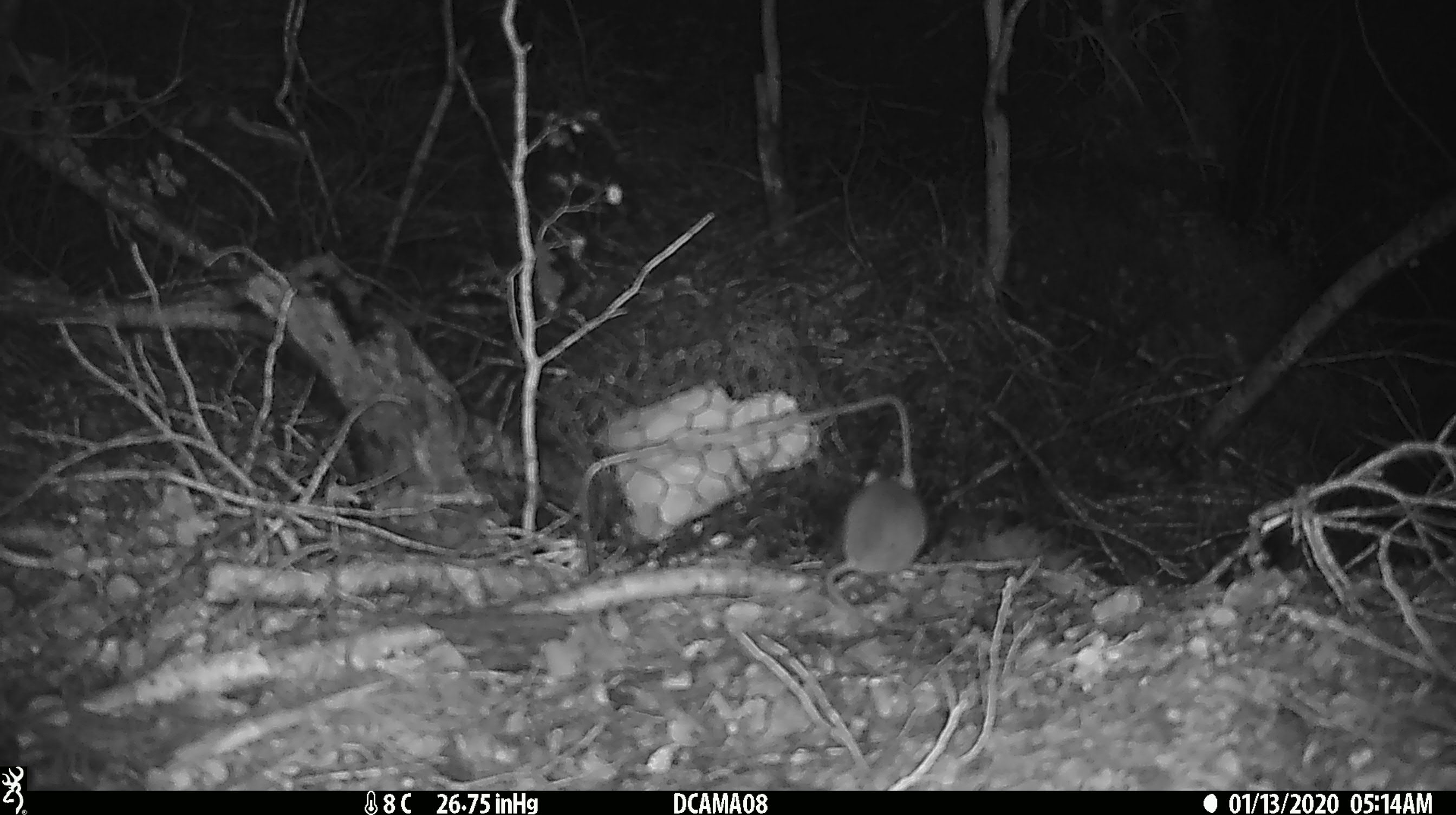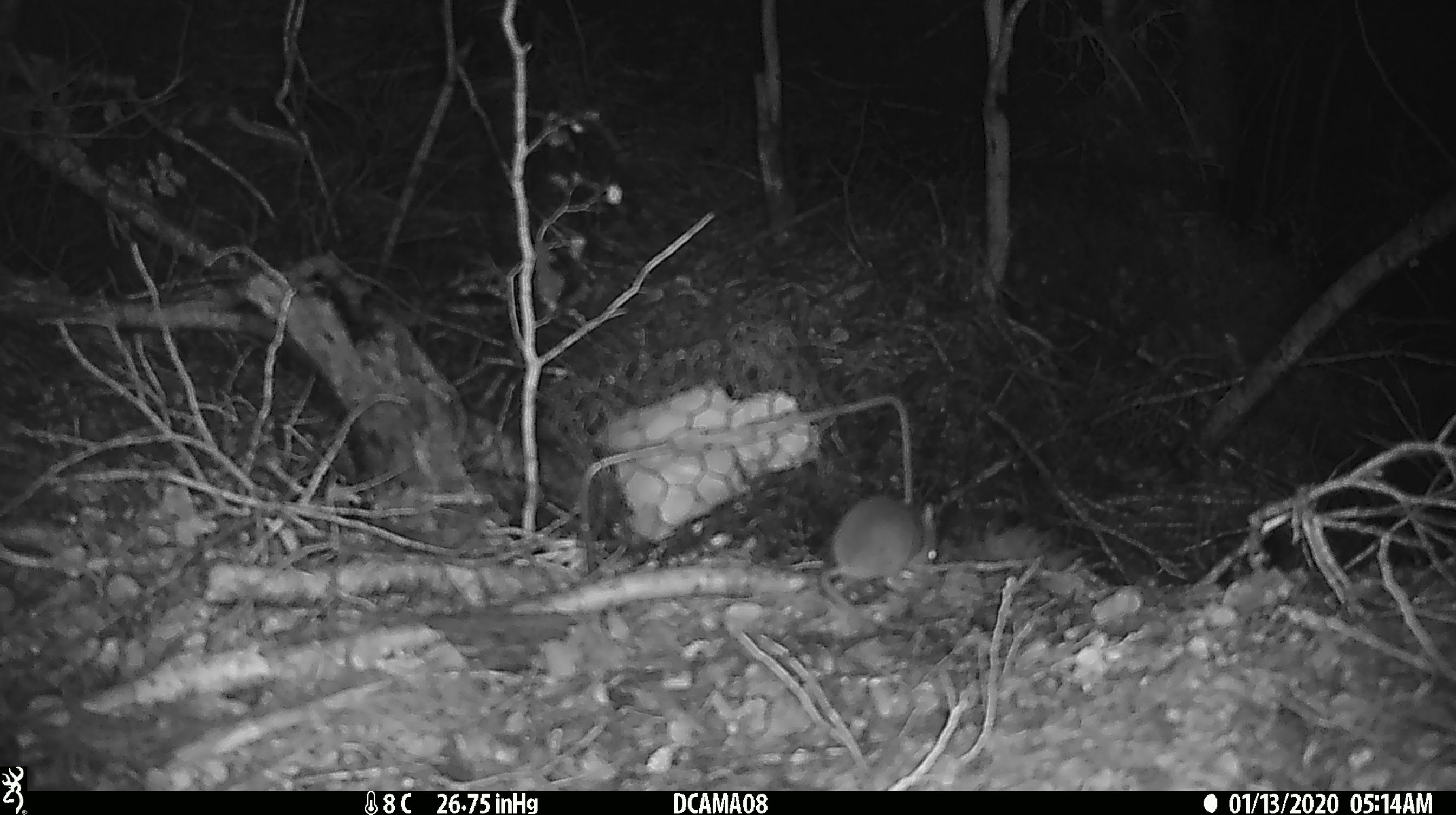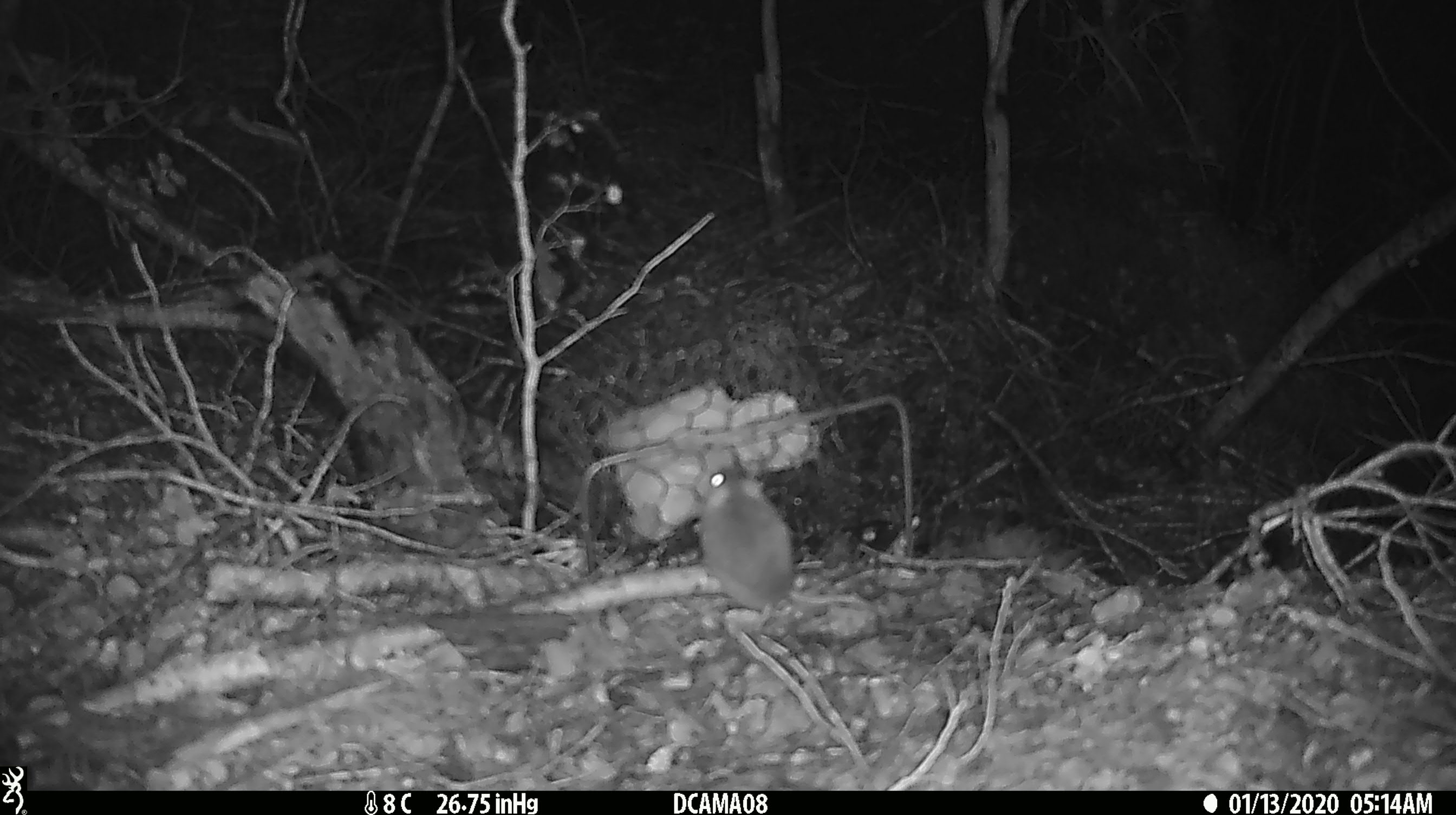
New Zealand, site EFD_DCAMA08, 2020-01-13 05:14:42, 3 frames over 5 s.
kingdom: Animalia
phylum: Chordata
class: Mammalia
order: Rodentia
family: Muridae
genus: Mus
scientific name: Mus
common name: mouse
Mouse (Mus).